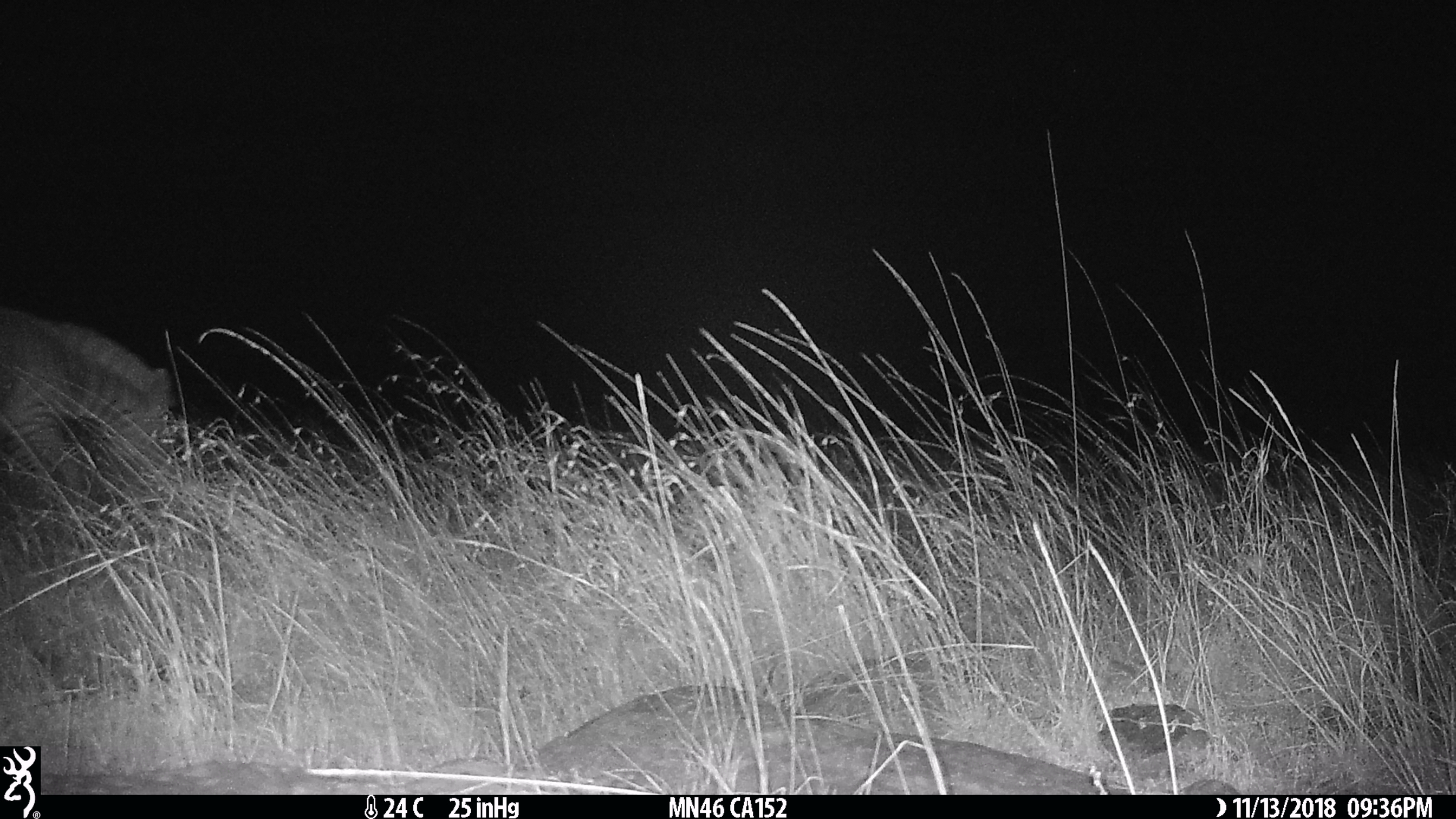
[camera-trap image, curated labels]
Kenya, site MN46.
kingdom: Animalia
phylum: Chordata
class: Mammalia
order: Perissodactyla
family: Equidae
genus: Equus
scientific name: Equus quagga burchellii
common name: burchell's zebra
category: zebra